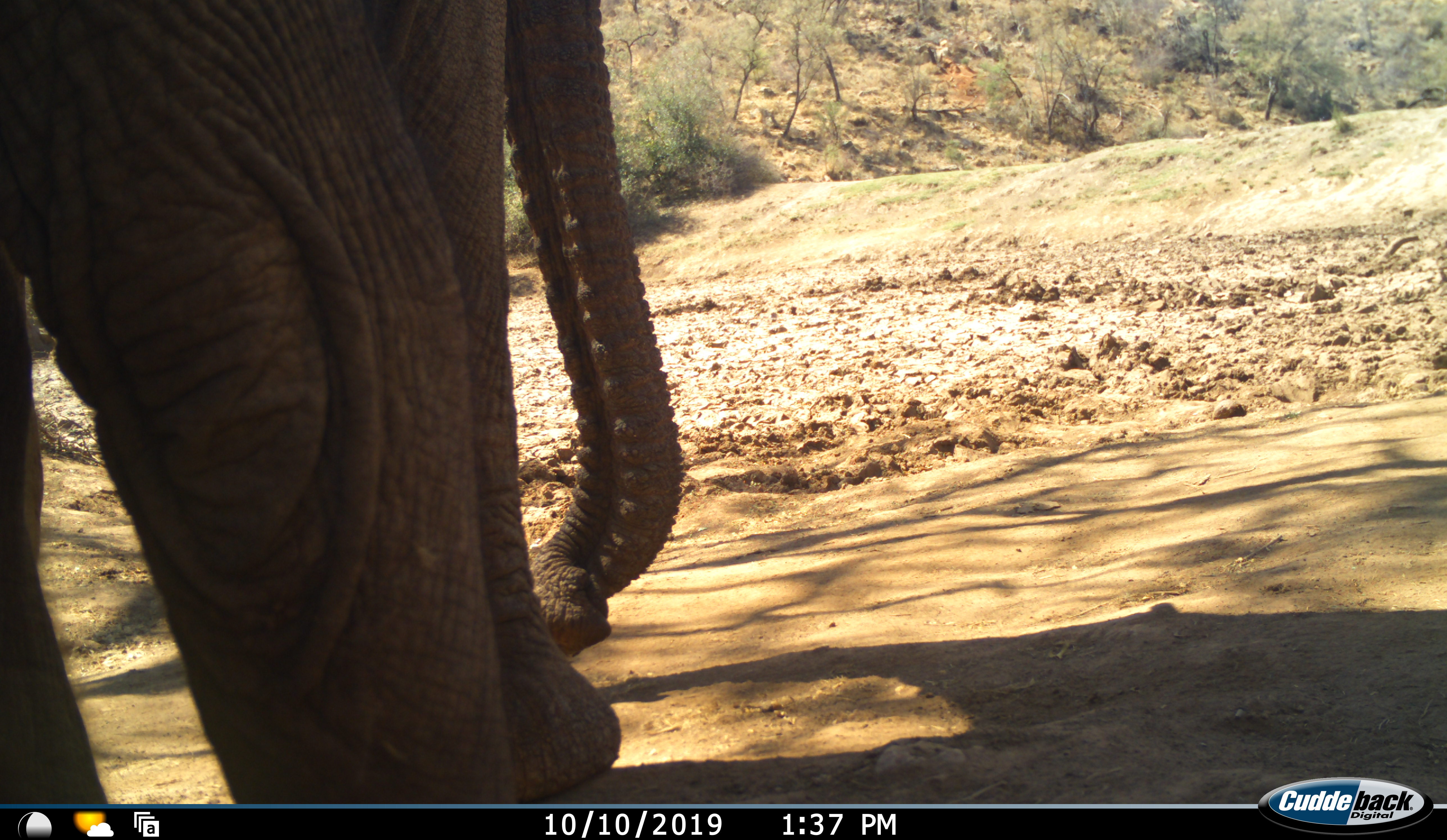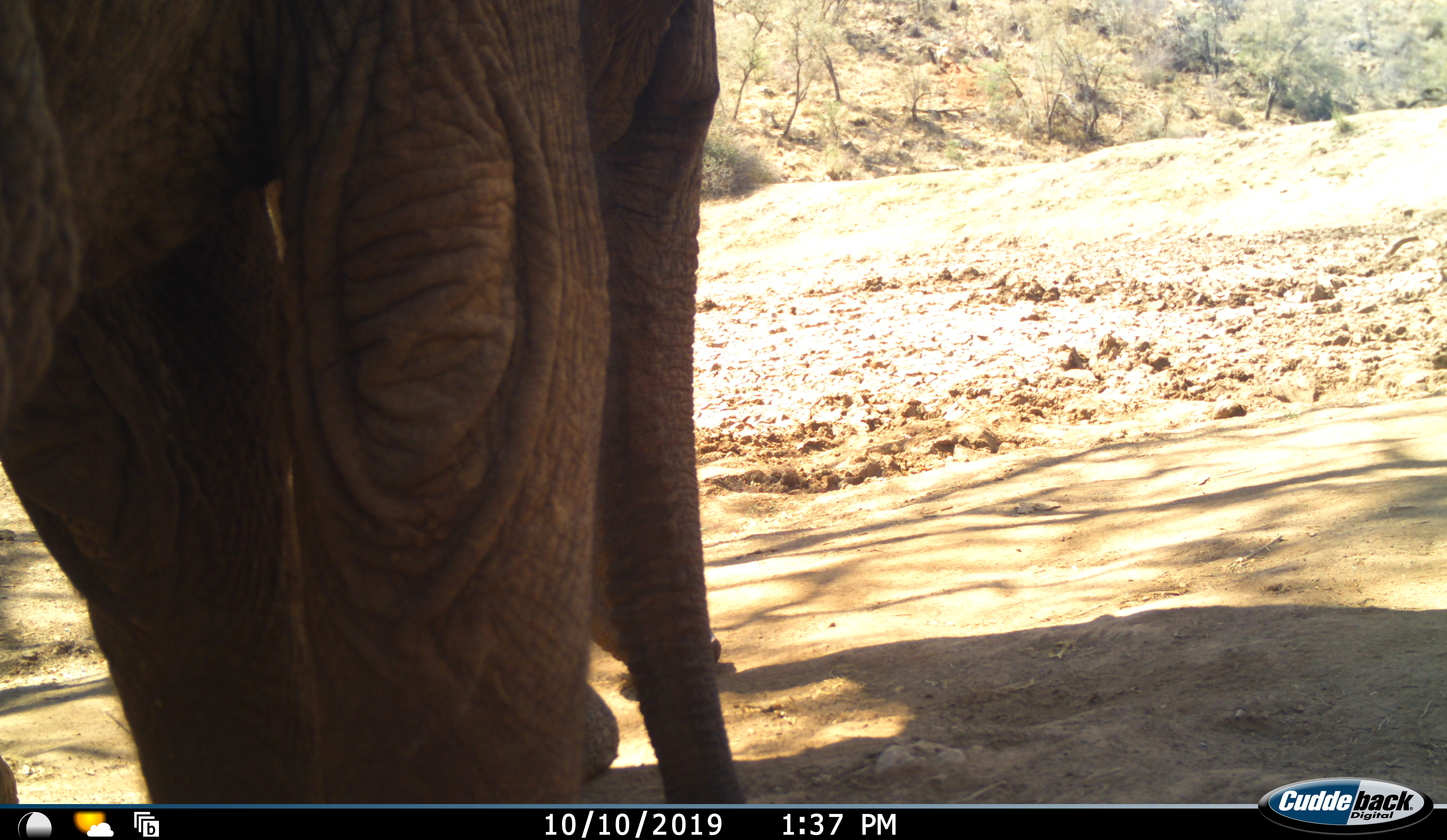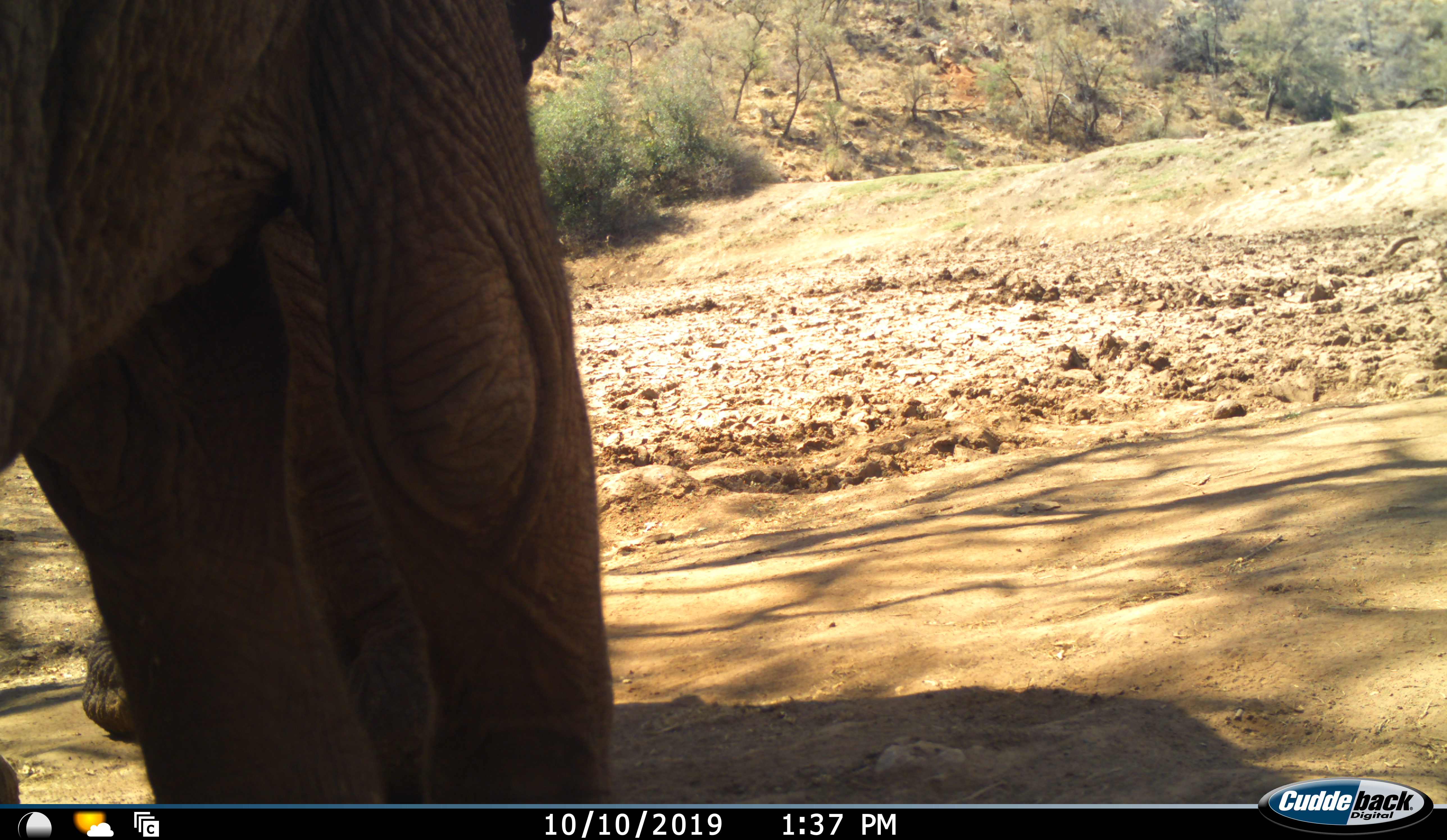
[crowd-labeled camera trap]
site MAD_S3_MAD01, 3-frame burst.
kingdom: Animalia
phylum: Chordata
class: Mammalia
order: Proboscidea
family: Elephantidae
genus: Loxodonta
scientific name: Loxodonta africana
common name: african bush elephant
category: elephant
Elephant (african bush elephant) (Loxodonta africana), count 1. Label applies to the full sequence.